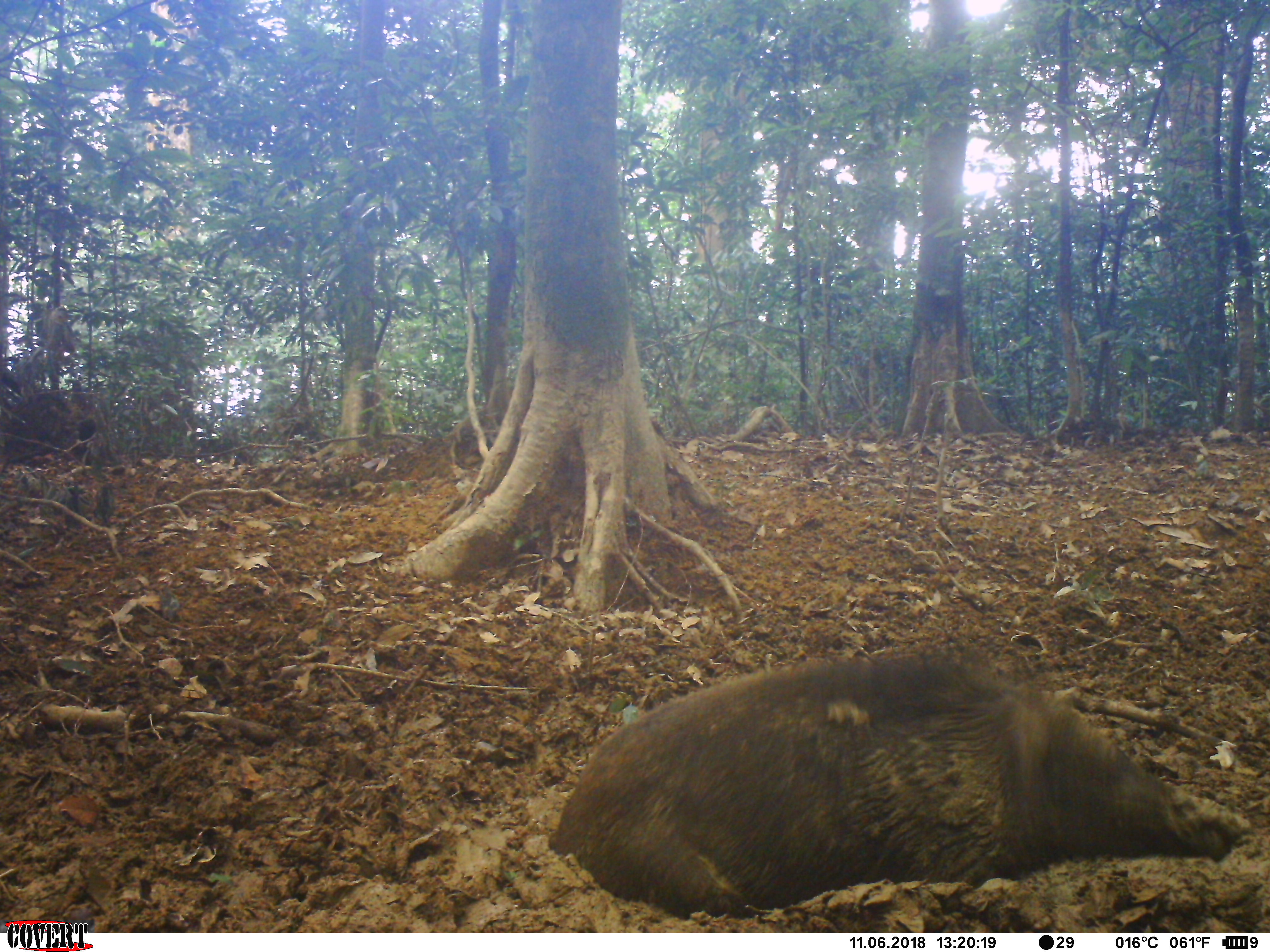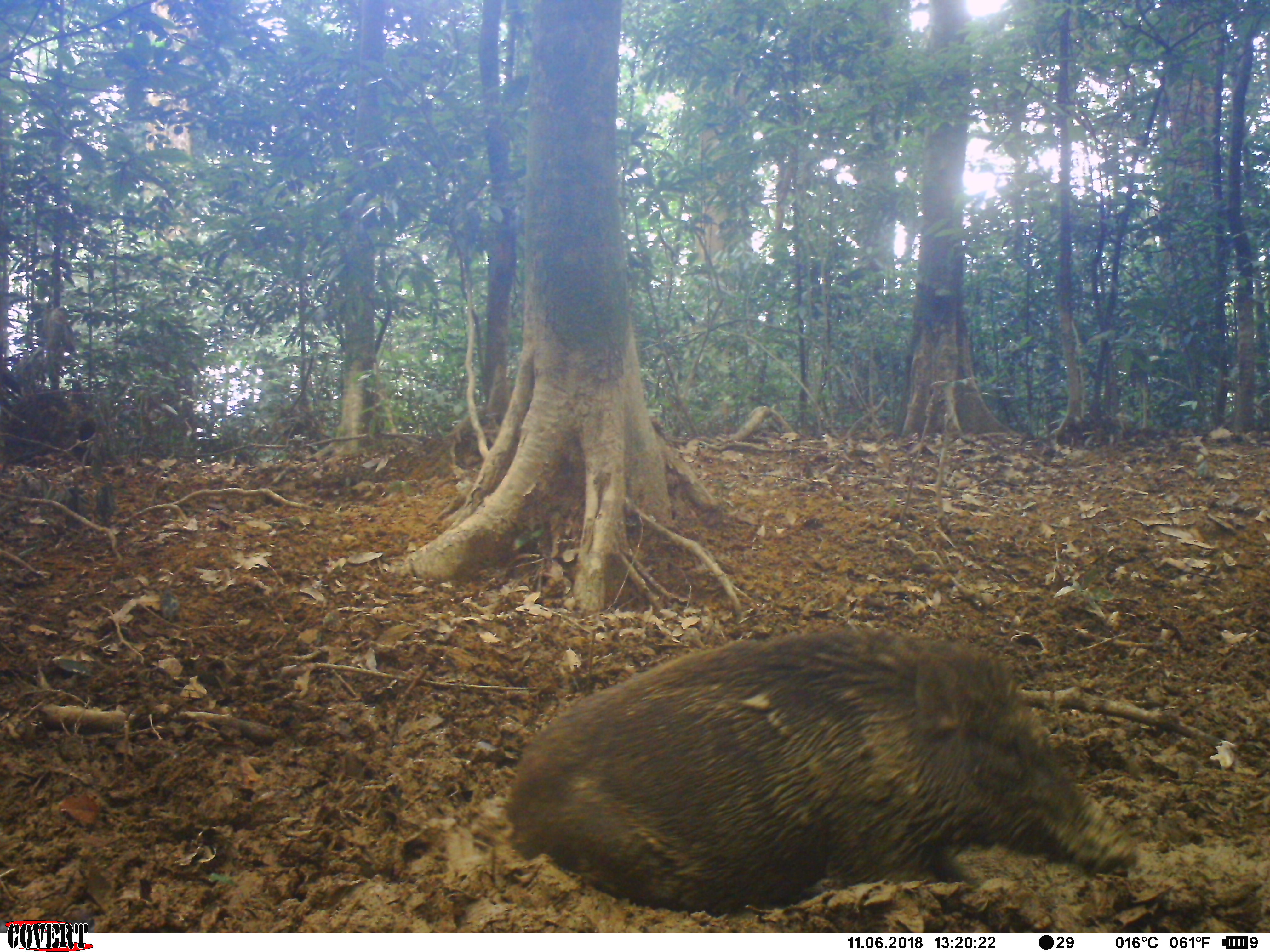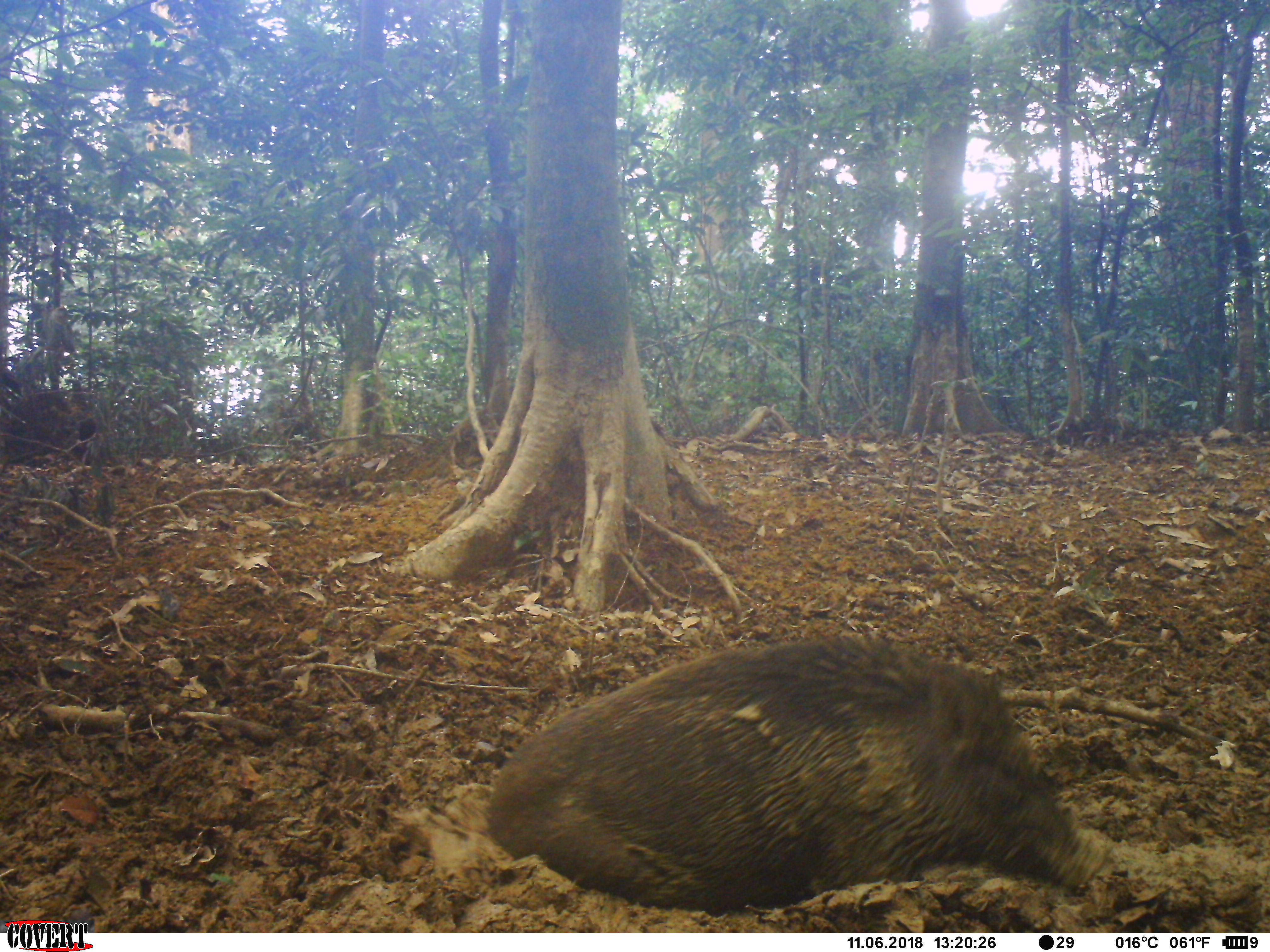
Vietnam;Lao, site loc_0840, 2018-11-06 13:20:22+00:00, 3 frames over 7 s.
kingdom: Animalia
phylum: Chordata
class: Mammalia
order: Artiodactyla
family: Suidae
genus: Sus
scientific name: Sus scrofa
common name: eurasian wild pig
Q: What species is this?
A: Eurasian wild pig (Sus scrofa).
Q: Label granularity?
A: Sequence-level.